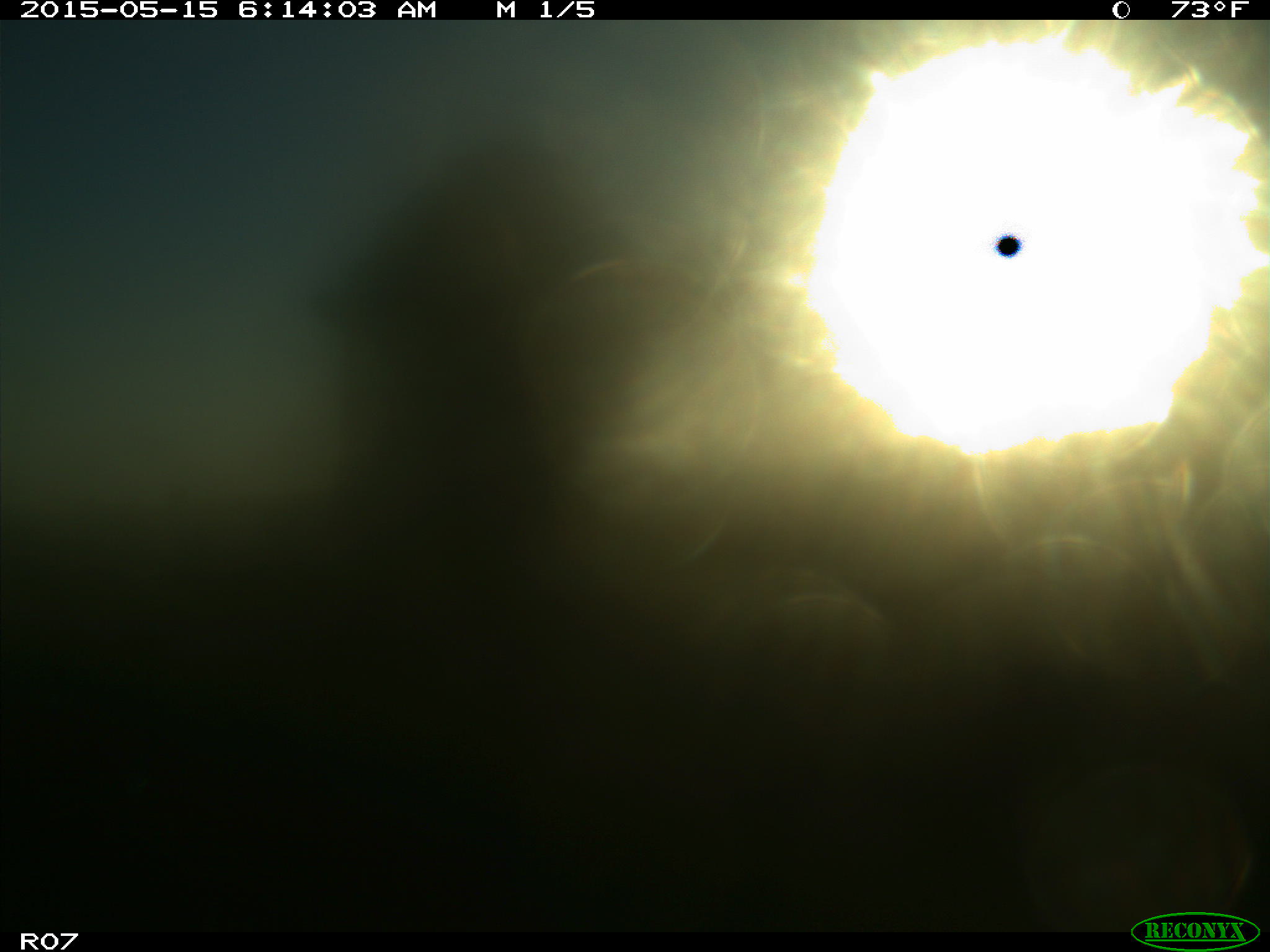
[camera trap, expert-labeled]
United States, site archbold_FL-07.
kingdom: Animalia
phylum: Chordata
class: Mammalia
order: Artiodactyla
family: Bovidae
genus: Bos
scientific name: Bos taurus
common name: domestic cow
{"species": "Bos taurus (domestic cow)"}